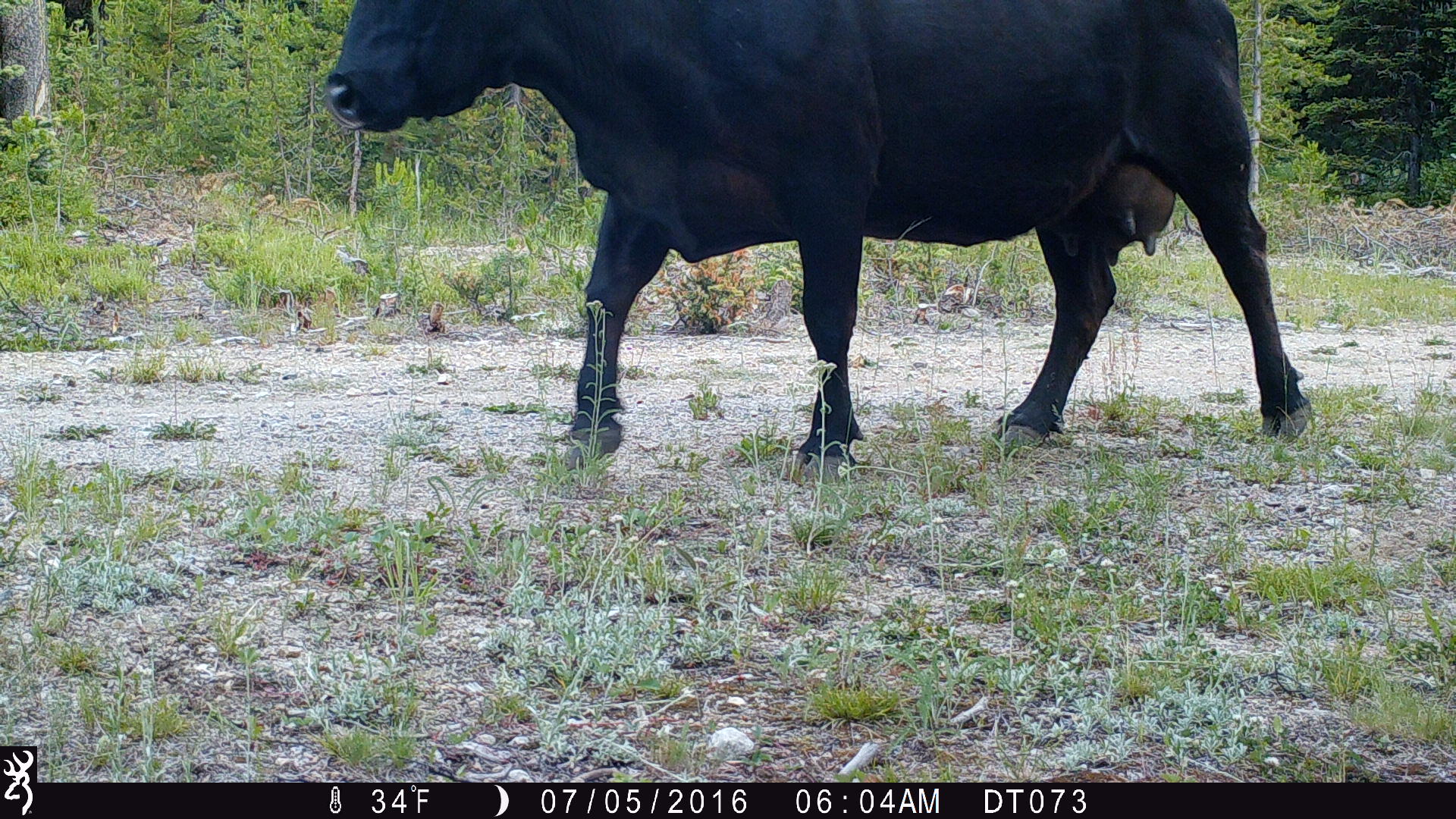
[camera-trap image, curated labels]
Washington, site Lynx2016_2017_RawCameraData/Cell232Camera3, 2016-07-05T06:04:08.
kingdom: Animalia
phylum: Chordata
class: Mammalia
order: Artiodactyla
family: Bovidae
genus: Bos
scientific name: Bos taurus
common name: domestic cattle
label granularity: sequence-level